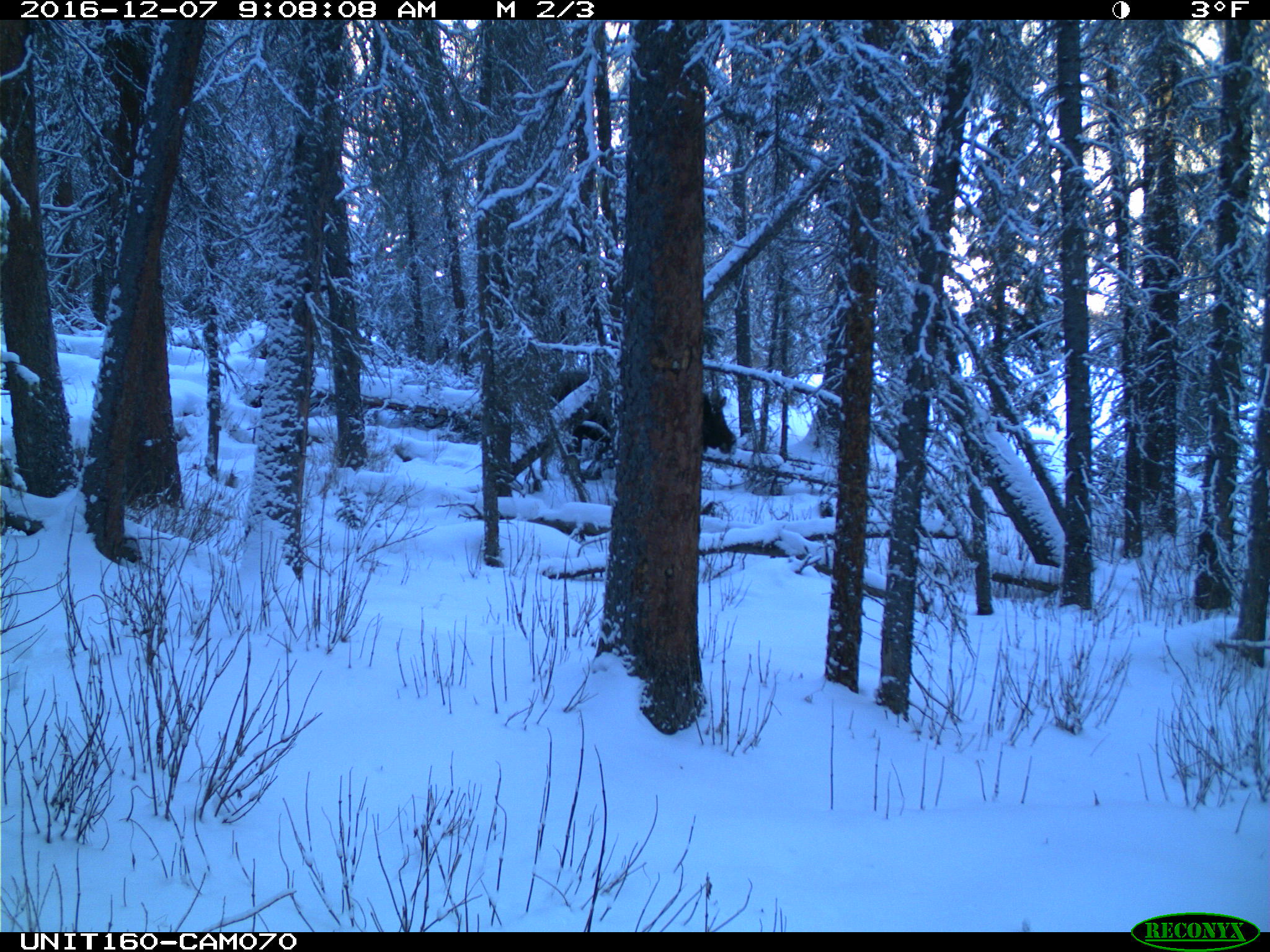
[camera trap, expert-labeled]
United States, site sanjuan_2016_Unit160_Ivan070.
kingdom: Animalia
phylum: Chordata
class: Mammalia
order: Artiodactyla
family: Cervidae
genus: Alces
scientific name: Alces alces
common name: moose